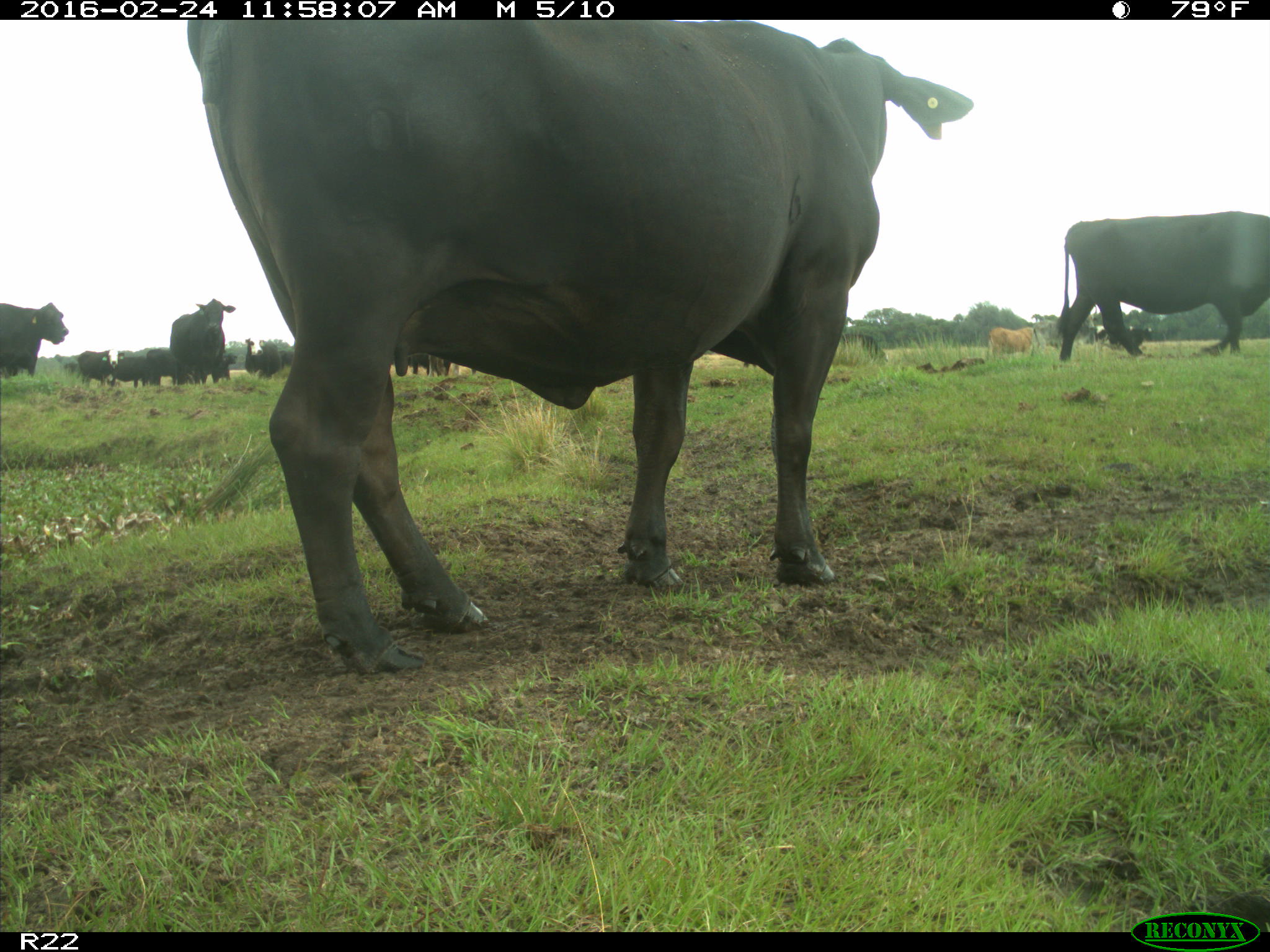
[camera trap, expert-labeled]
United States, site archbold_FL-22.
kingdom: Animalia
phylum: Chordata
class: Mammalia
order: Artiodactyla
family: Bovidae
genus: Bos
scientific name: Bos taurus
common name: domestic cow